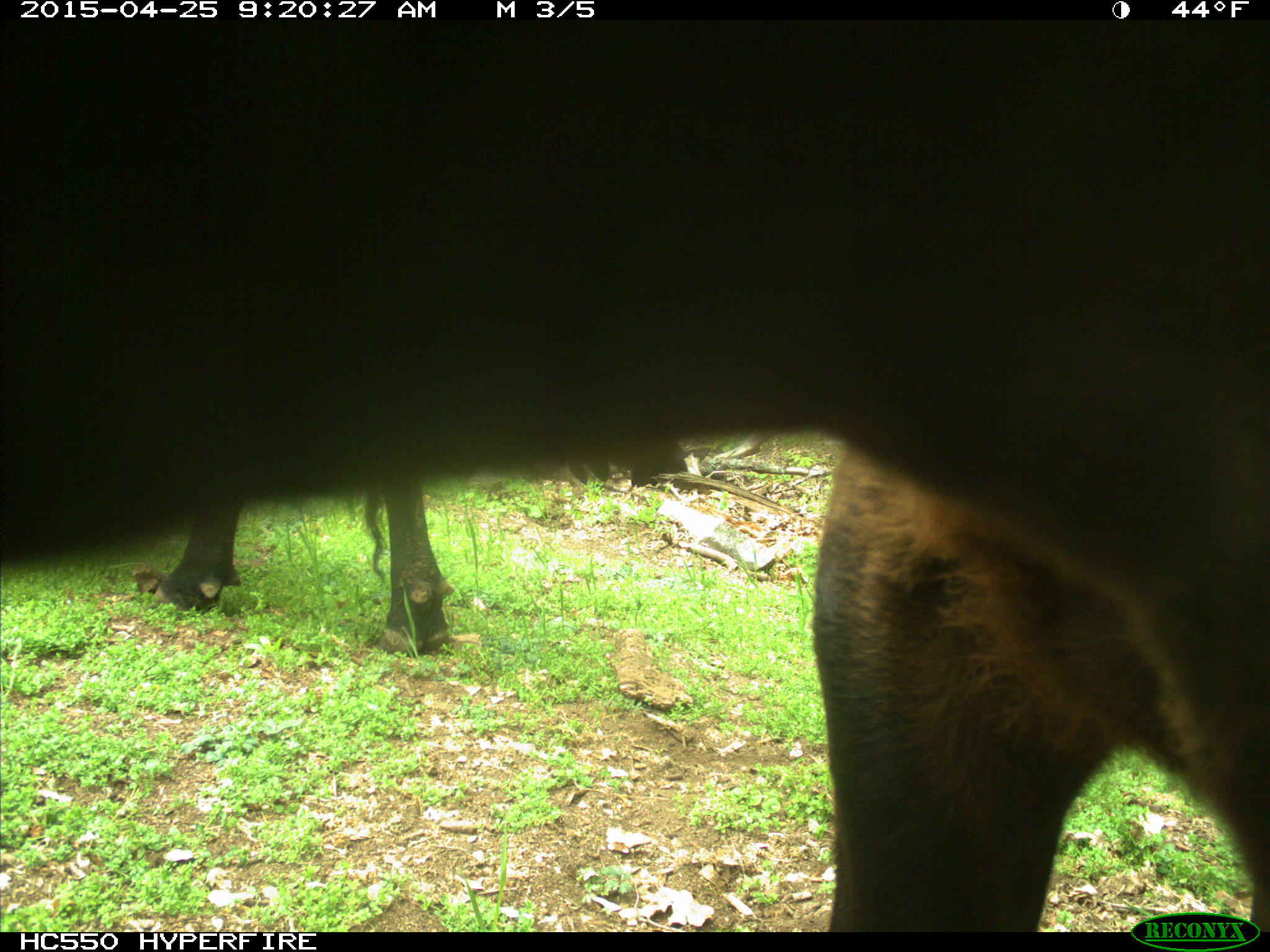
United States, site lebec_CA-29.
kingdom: Animalia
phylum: Chordata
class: Mammalia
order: Artiodactyla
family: Bovidae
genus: Bos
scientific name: Bos taurus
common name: domestic cow